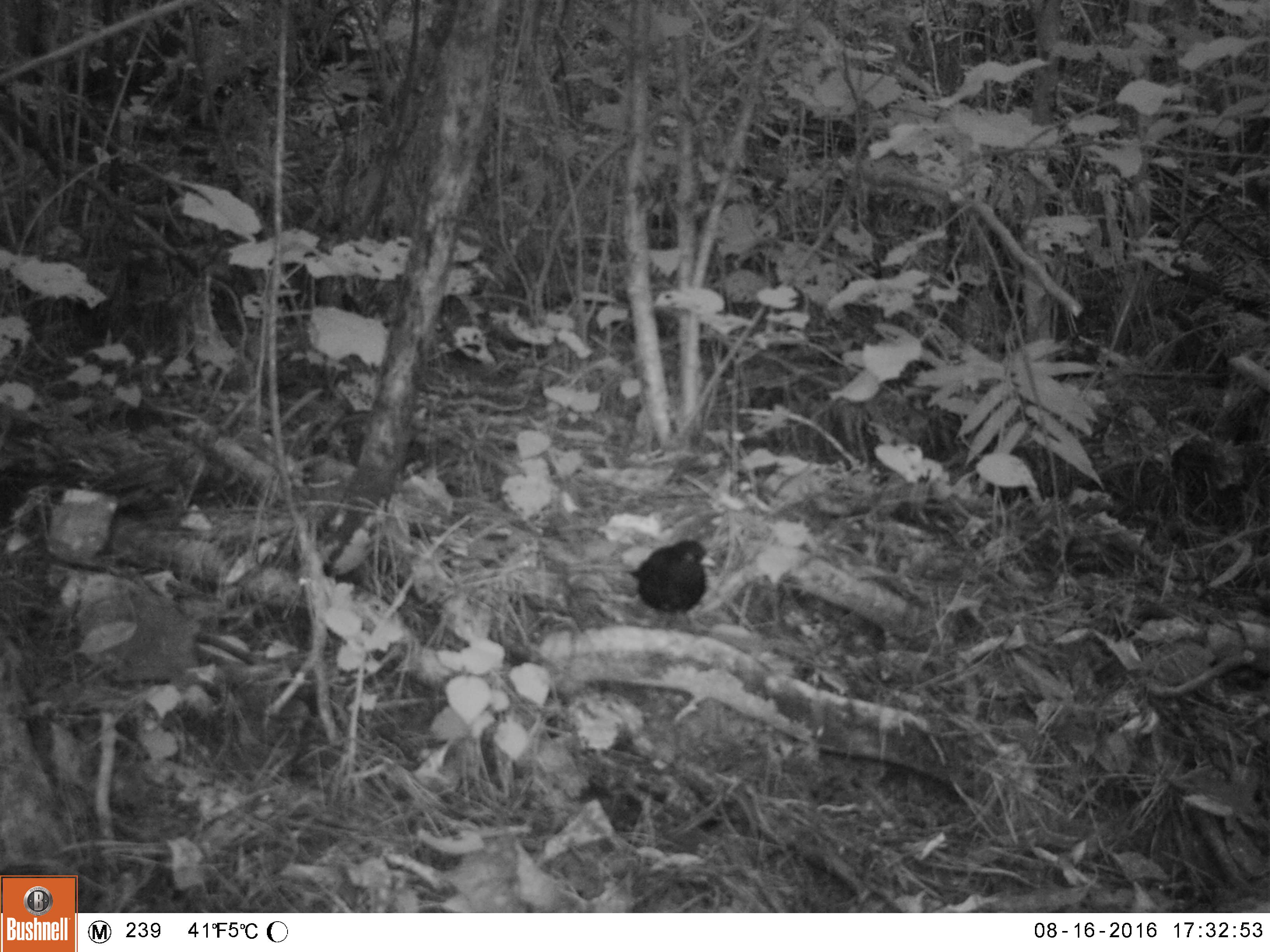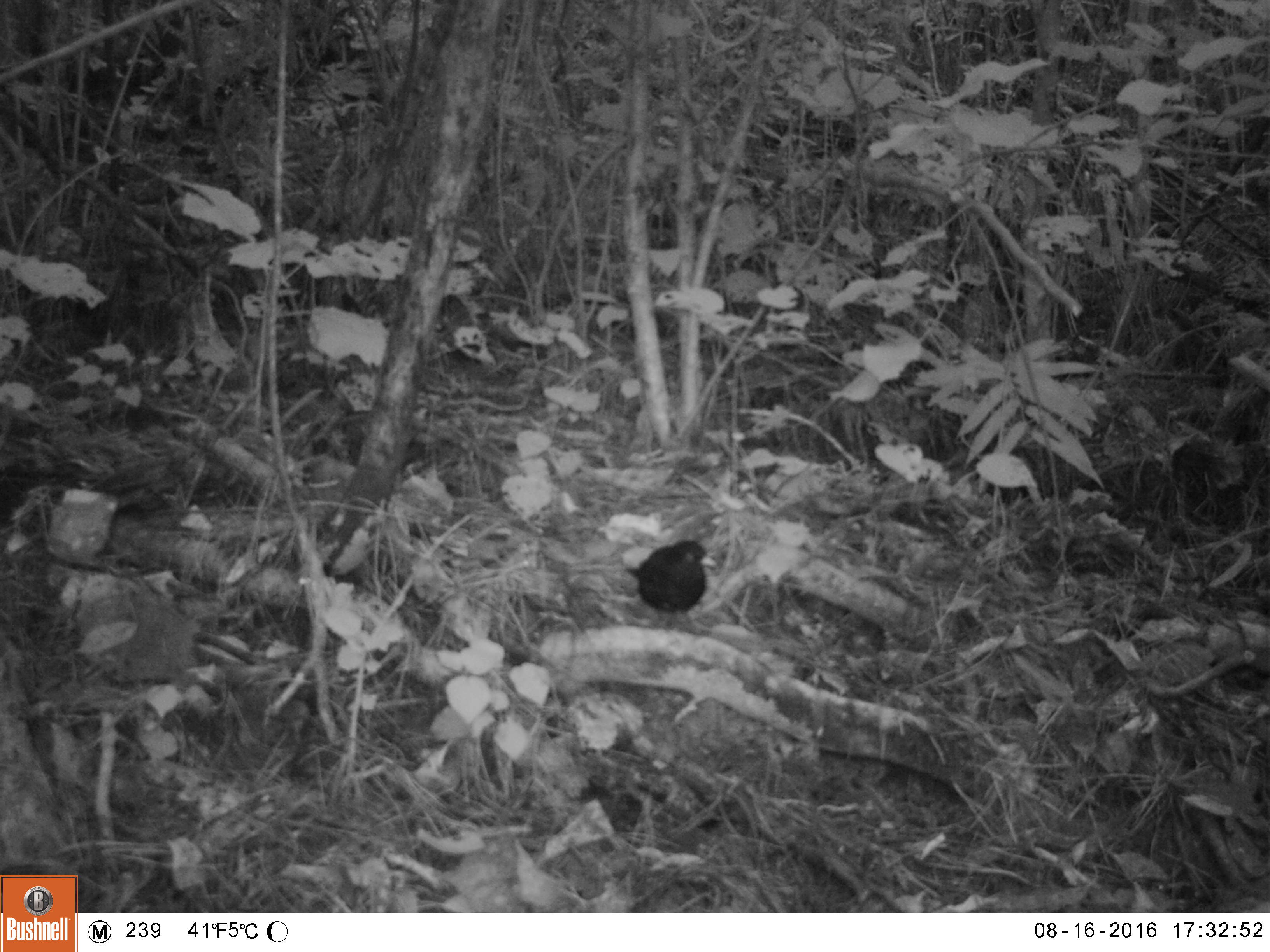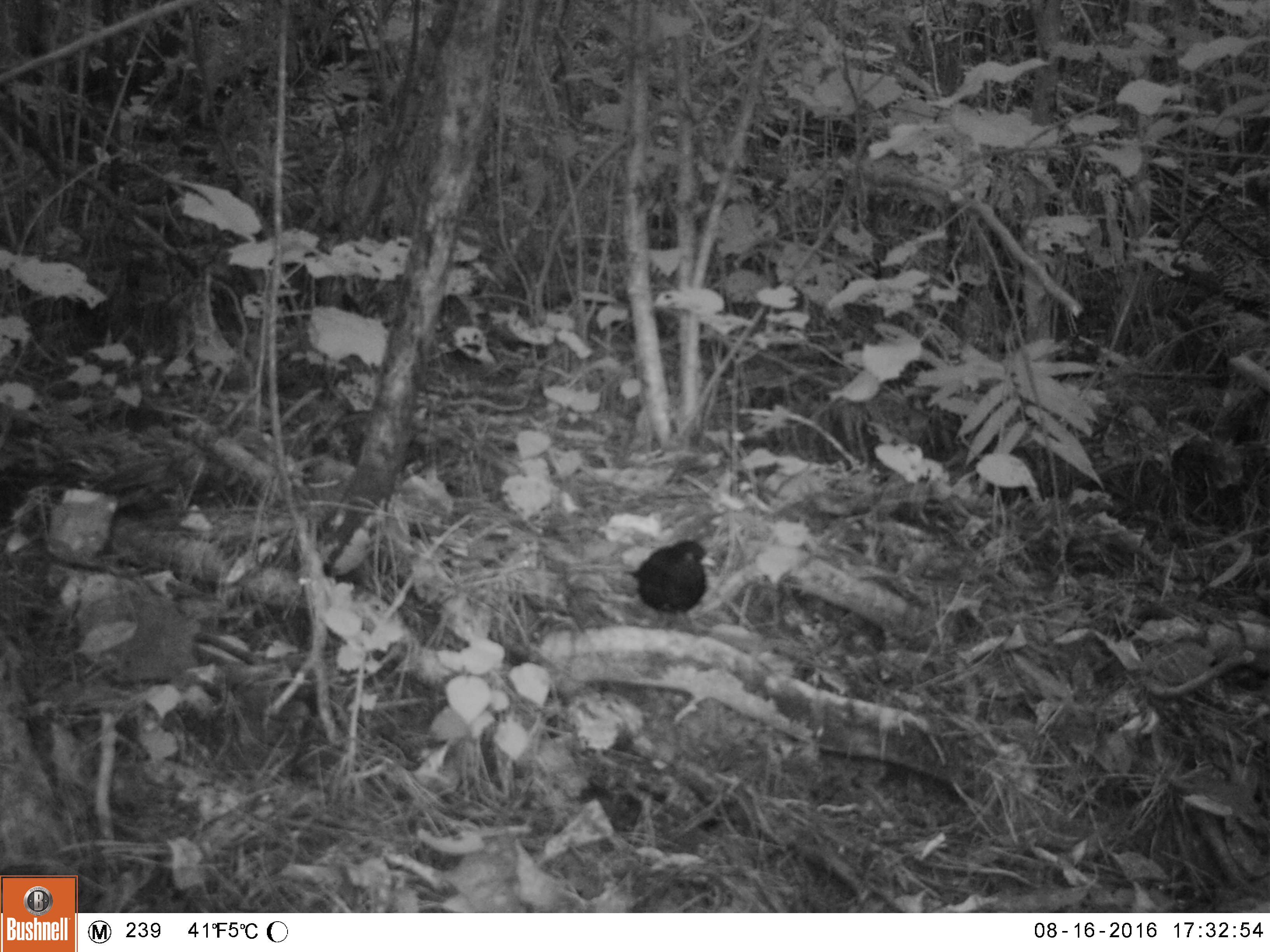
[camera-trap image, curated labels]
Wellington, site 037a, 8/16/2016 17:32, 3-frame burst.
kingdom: Animalia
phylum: Chordata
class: Aves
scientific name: Aves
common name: bird